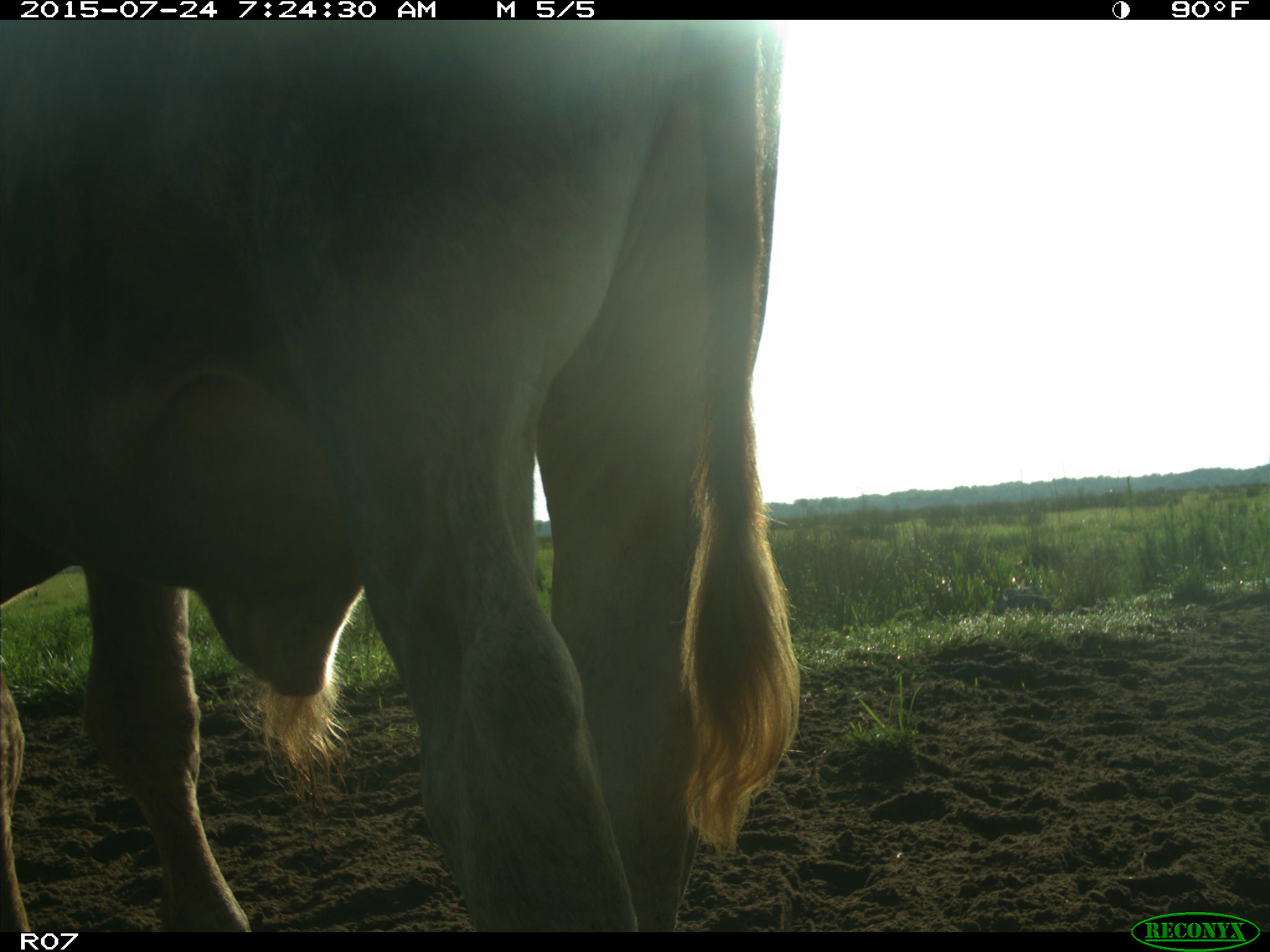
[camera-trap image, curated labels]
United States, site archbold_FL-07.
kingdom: Animalia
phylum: Chordata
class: Mammalia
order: Artiodactyla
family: Bovidae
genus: Bos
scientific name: Bos taurus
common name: domestic cow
Bos taurus (domestic cow).